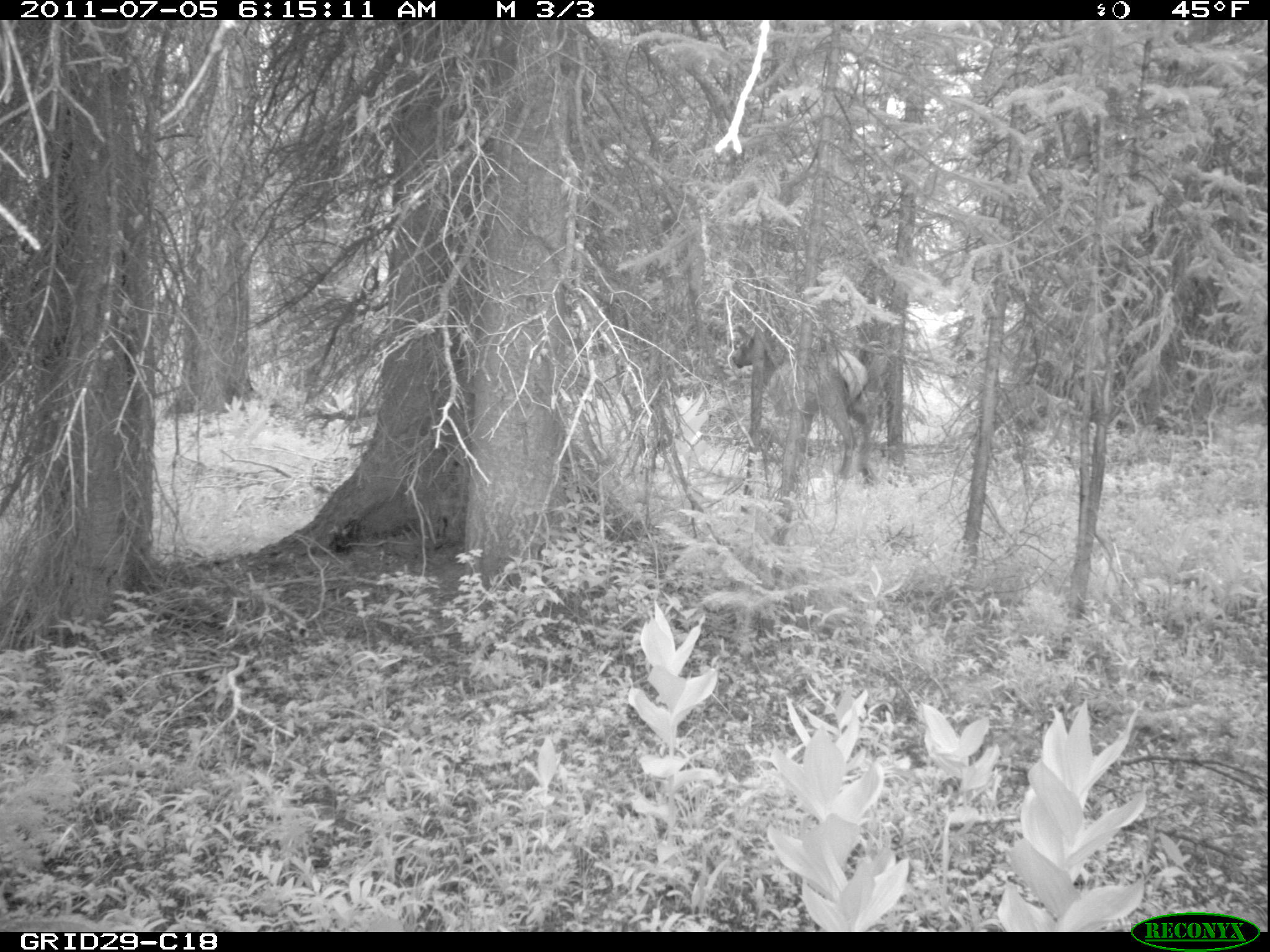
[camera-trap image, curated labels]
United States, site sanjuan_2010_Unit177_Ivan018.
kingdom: Animalia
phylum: Chordata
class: Mammalia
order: Artiodactyla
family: Cervidae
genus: Cervus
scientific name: Cervus elaphus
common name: red deer